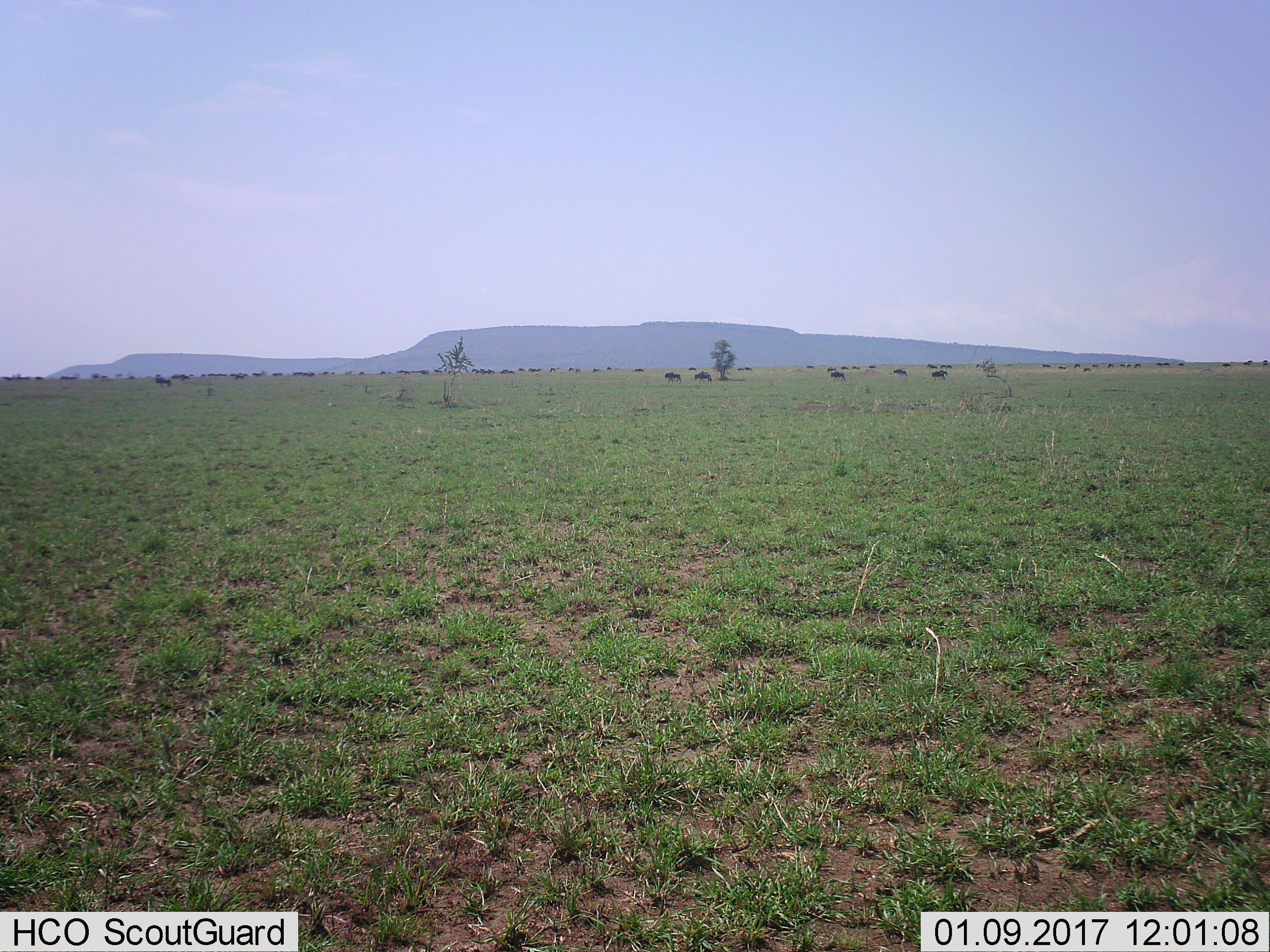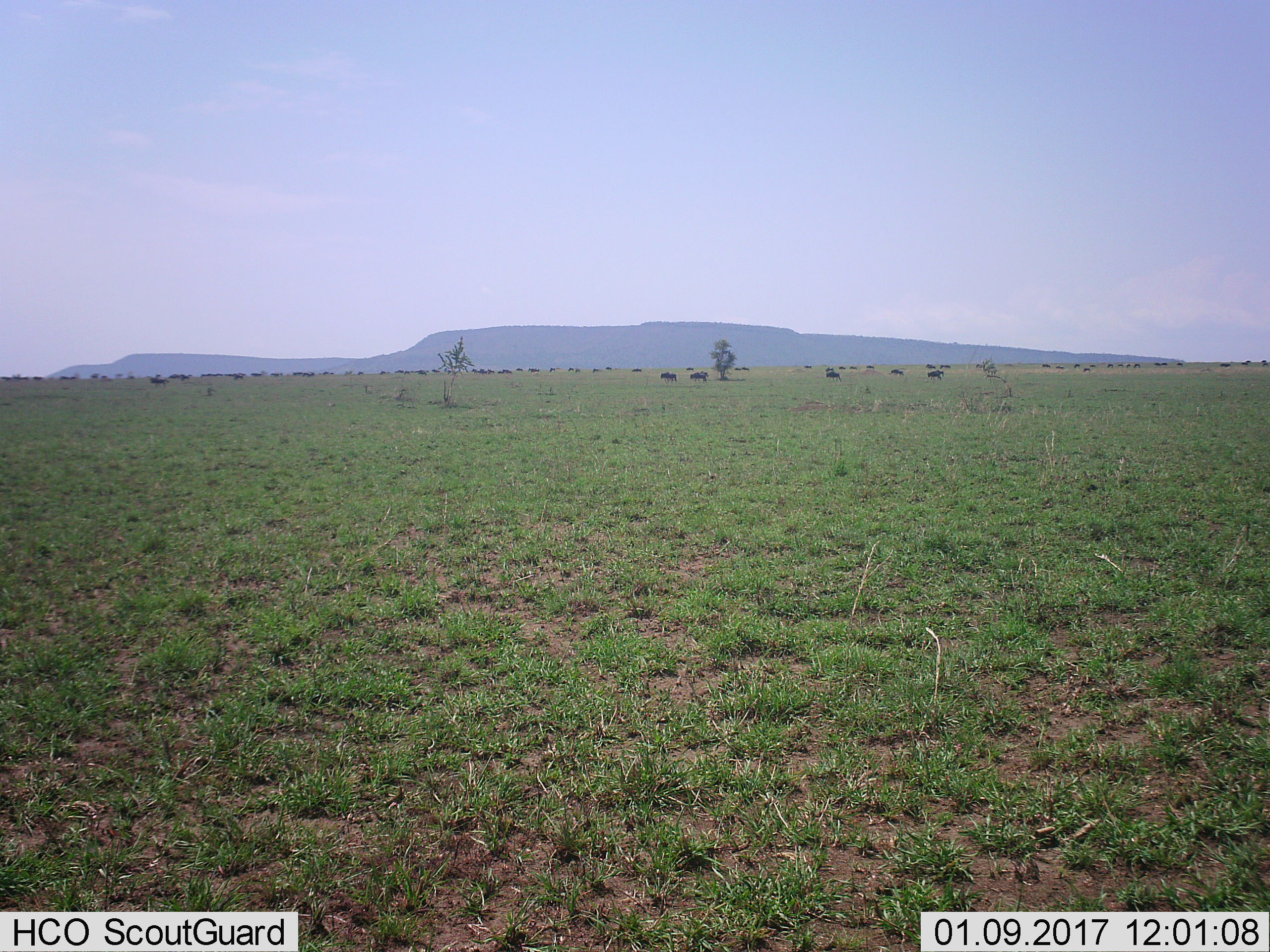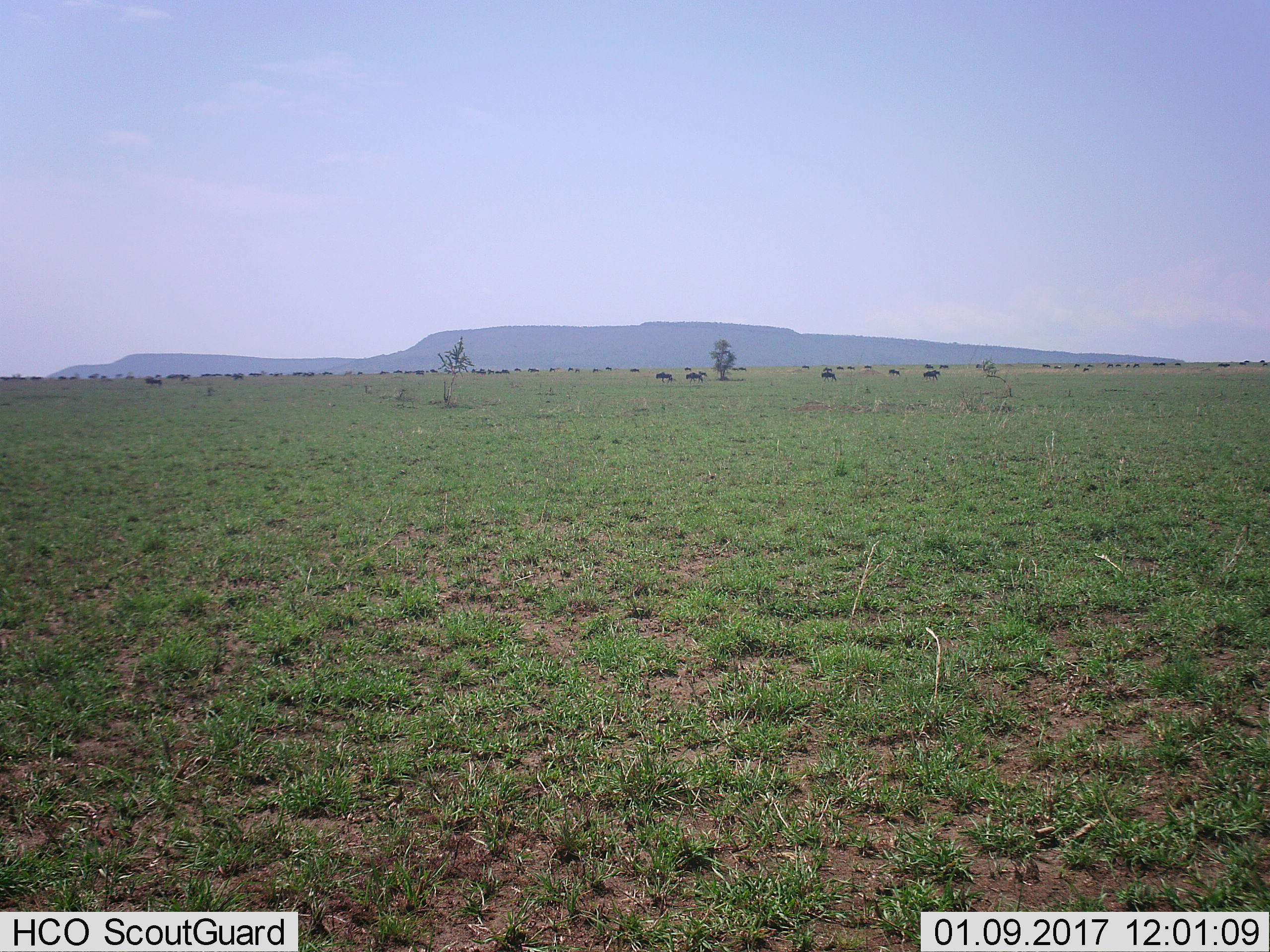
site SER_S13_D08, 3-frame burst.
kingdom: Animalia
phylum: Chordata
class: Mammalia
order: Artiodactyla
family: Bovidae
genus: Connochaetes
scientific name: Connochaetes taurinus taurinus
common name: blue wildebeest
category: wildebeestblue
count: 51+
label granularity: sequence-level